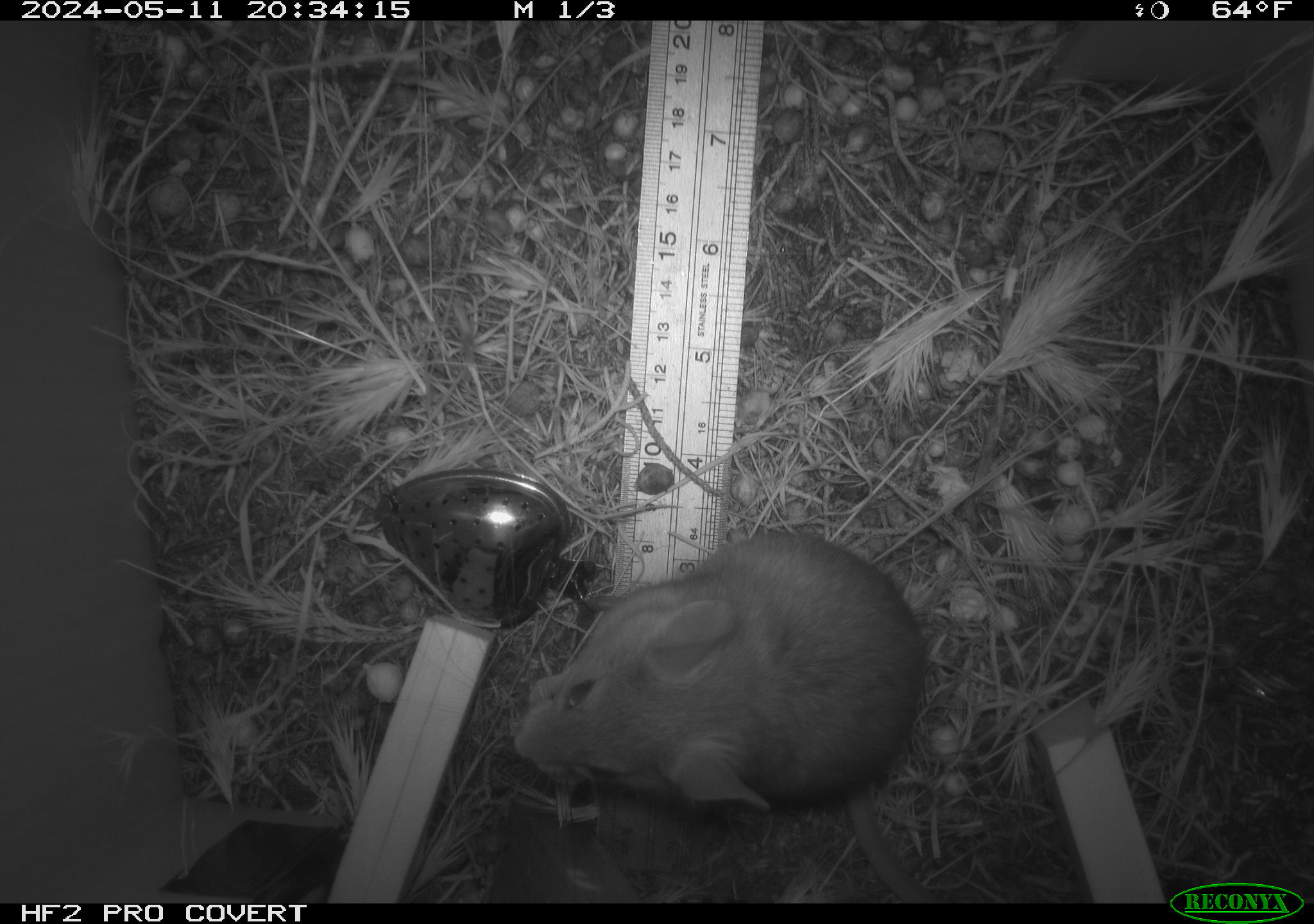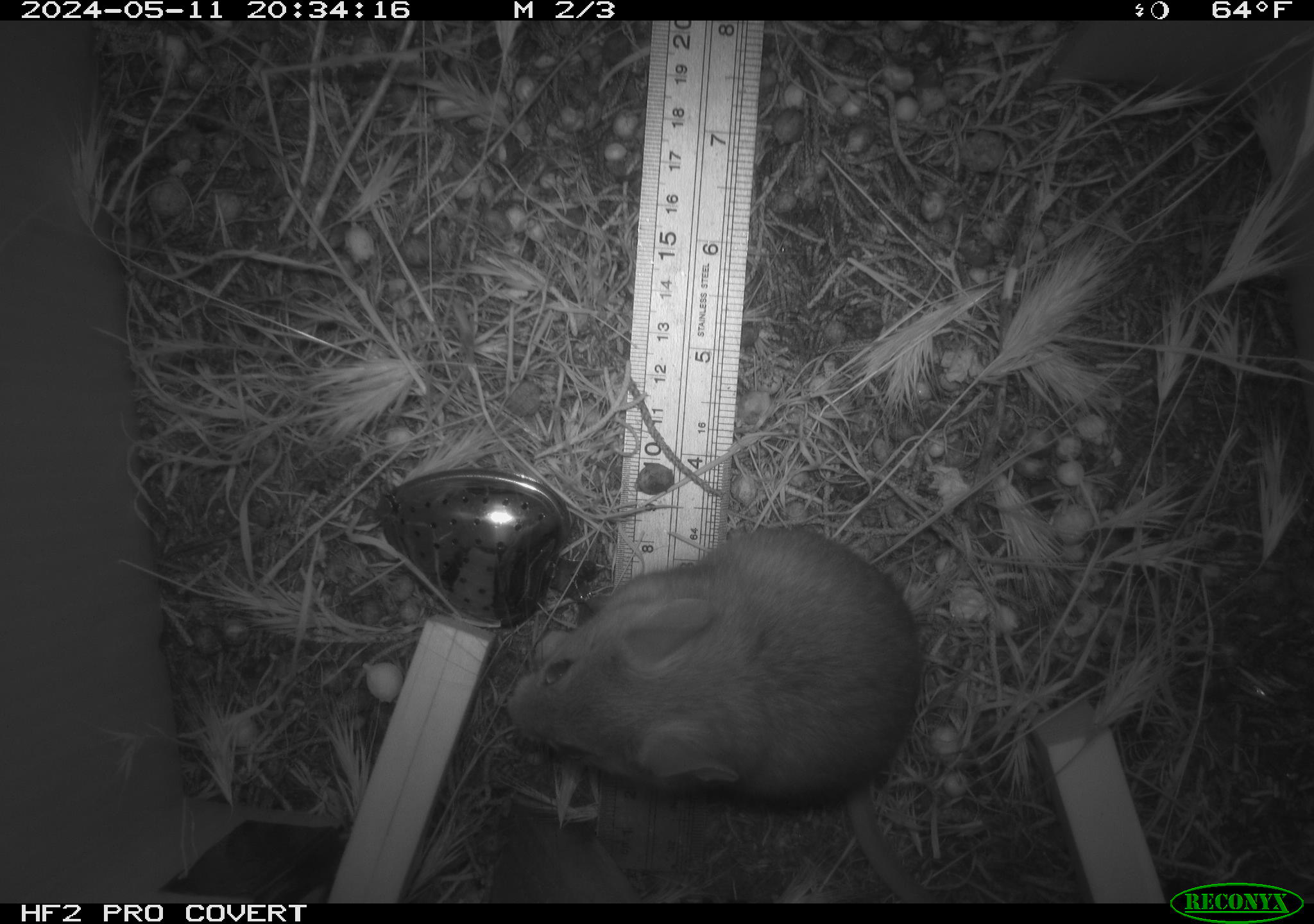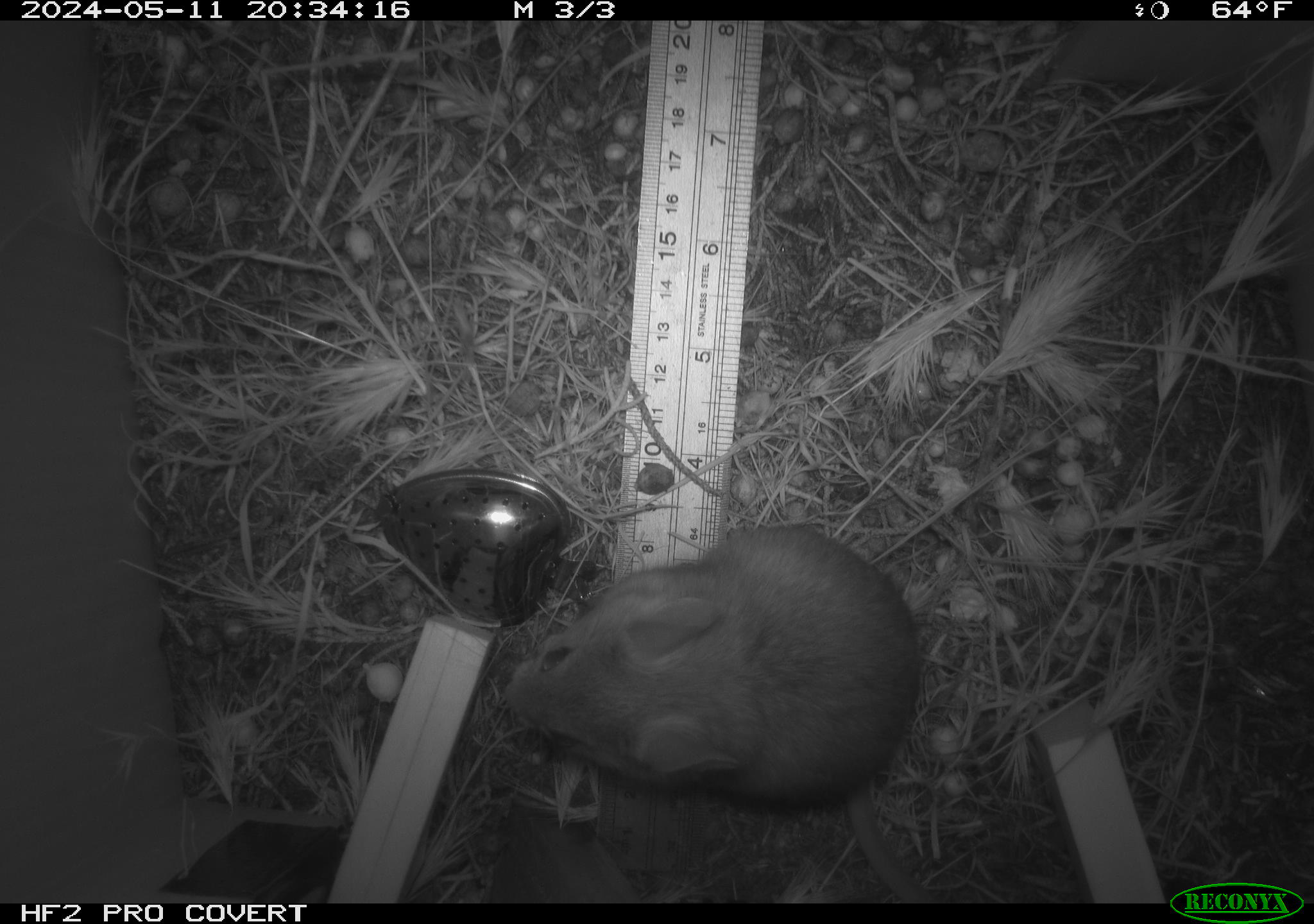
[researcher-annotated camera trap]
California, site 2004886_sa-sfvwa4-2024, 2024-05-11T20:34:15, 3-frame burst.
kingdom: Animalia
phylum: Chordata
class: Mammalia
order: Rodentia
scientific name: Rodentia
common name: mouse species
Mouse species (Rodentia).